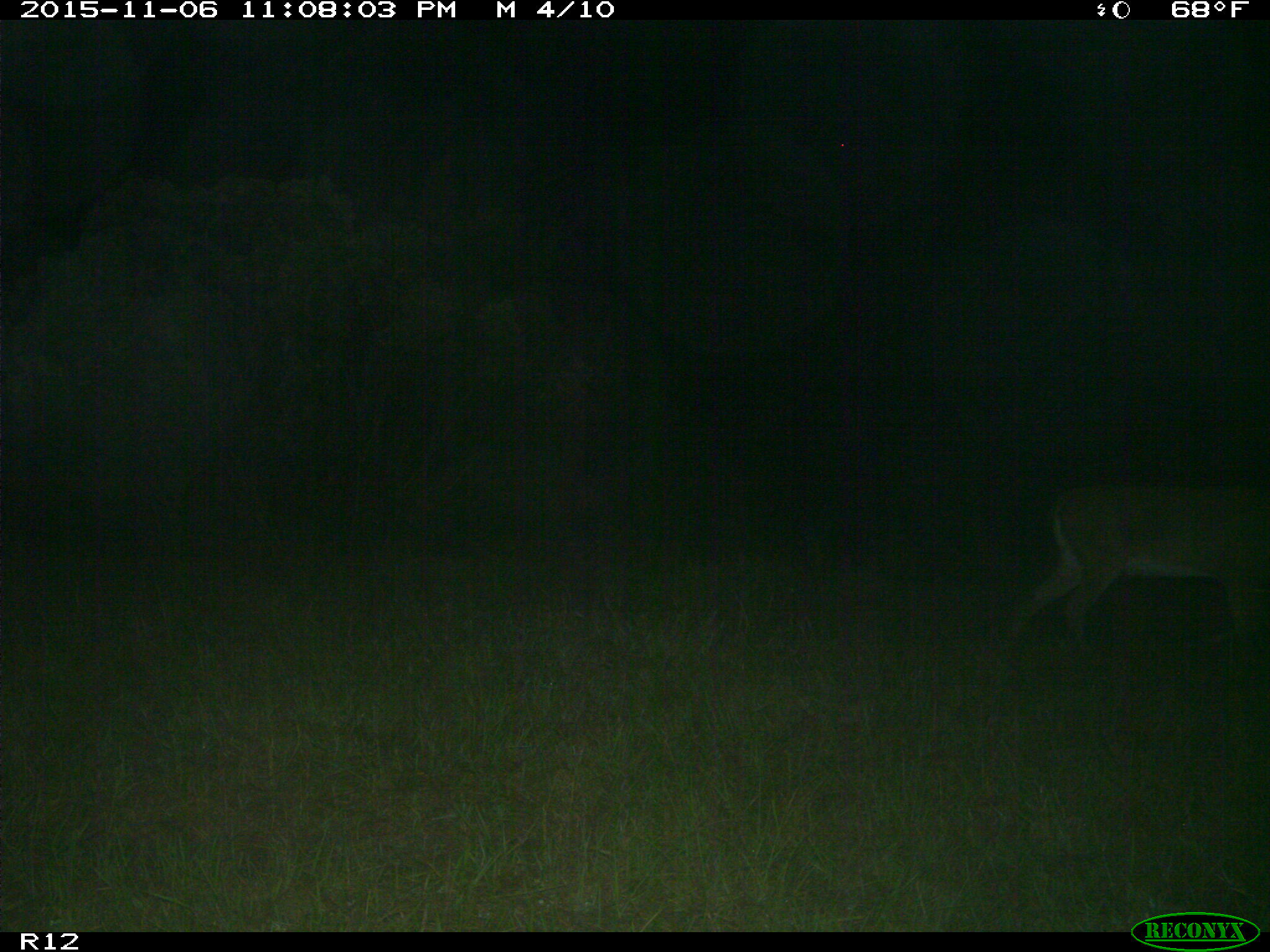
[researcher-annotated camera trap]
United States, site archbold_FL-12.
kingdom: Animalia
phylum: Chordata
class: Mammalia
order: Artiodactyla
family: Cervidae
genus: Odocoileus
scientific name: Odocoileus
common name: deer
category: unidentified deer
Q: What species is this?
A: Unidentified deer (deer) (Odocoileus).